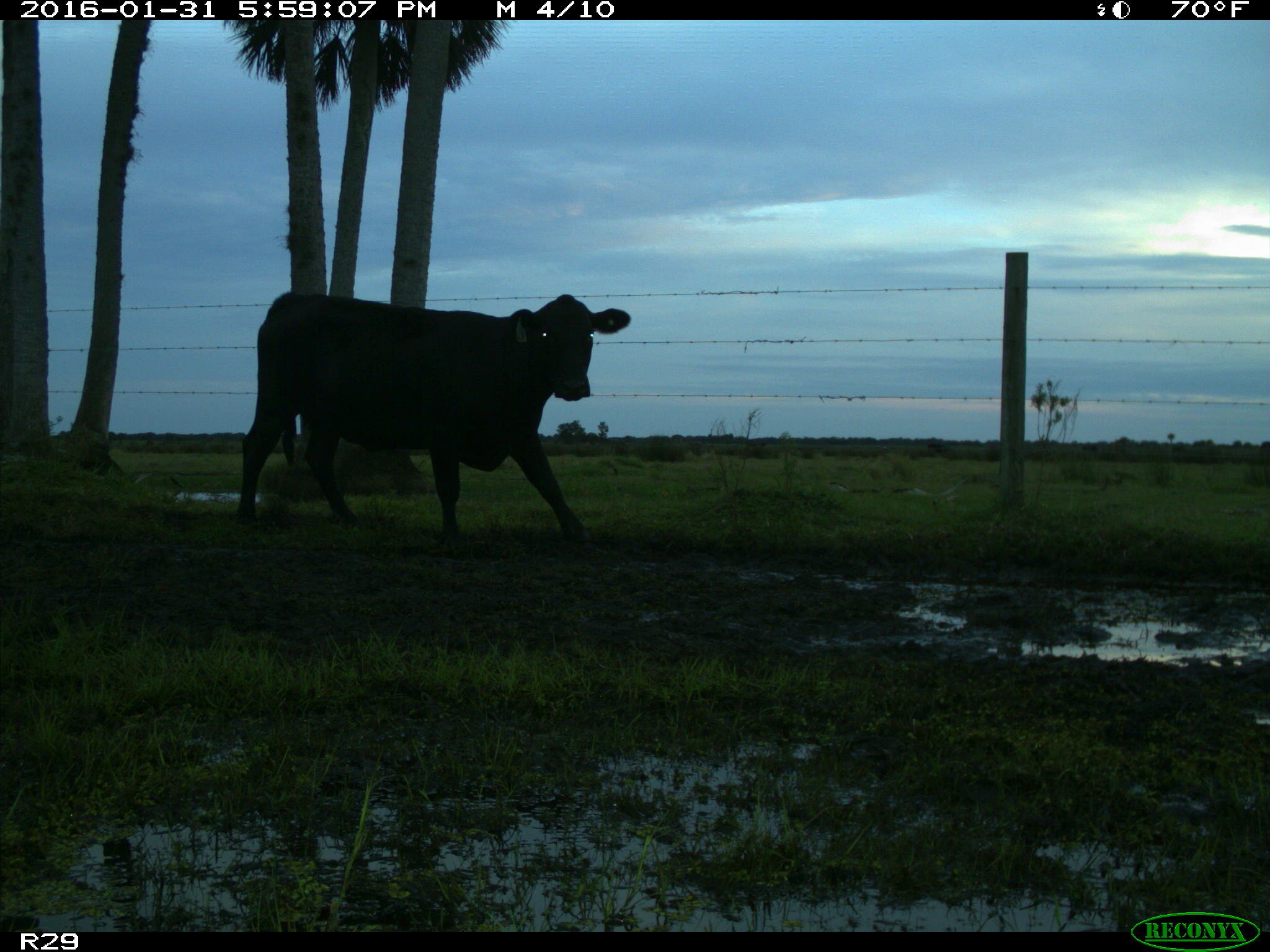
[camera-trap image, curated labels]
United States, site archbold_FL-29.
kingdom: Animalia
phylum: Chordata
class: Mammalia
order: Artiodactyla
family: Bovidae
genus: Bos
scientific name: Bos taurus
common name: domestic cow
Bos taurus (domestic cow).